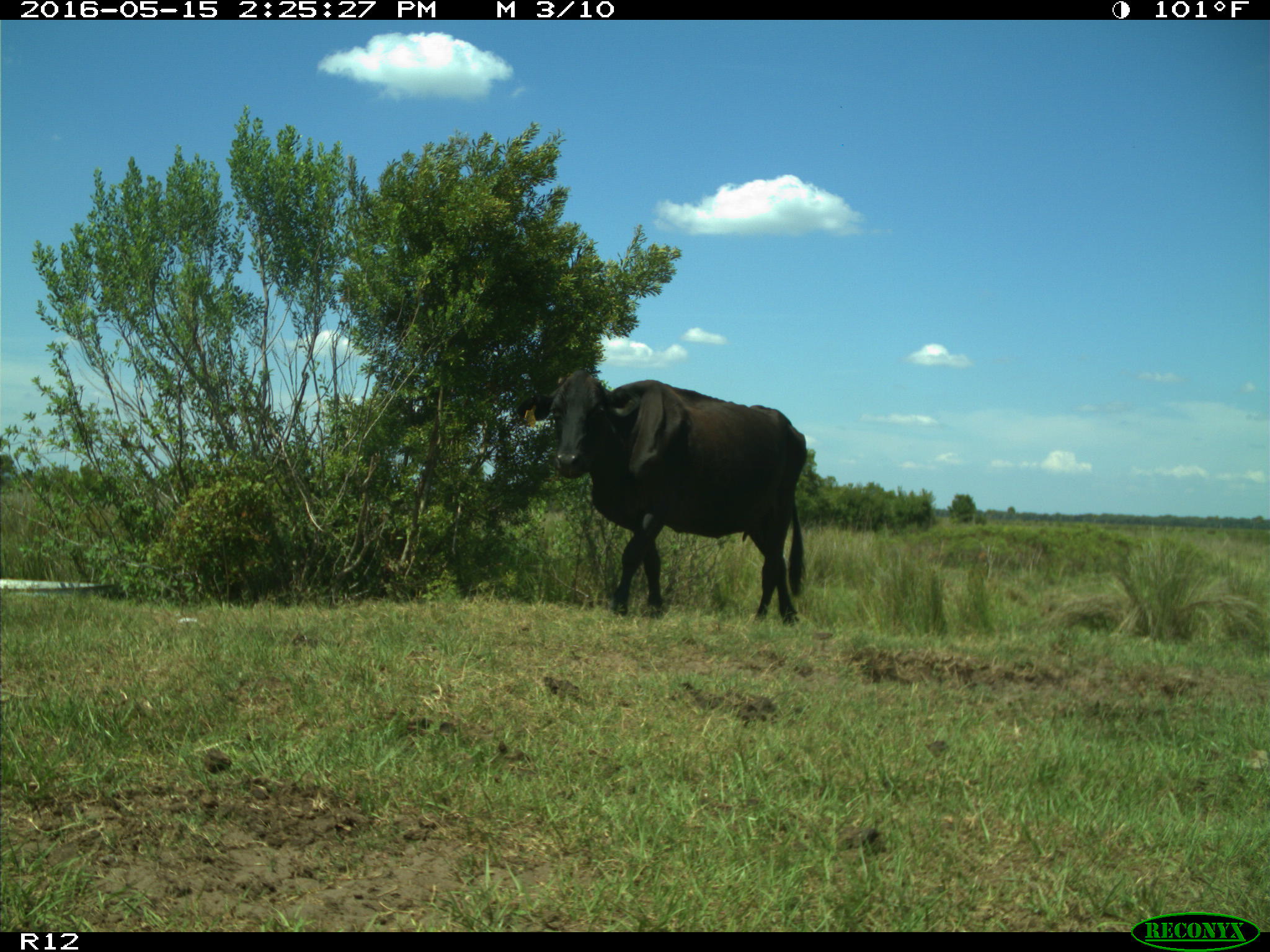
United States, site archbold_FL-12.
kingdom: Animalia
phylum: Chordata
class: Mammalia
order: Artiodactyla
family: Bovidae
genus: Bos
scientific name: Bos taurus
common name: domestic cow